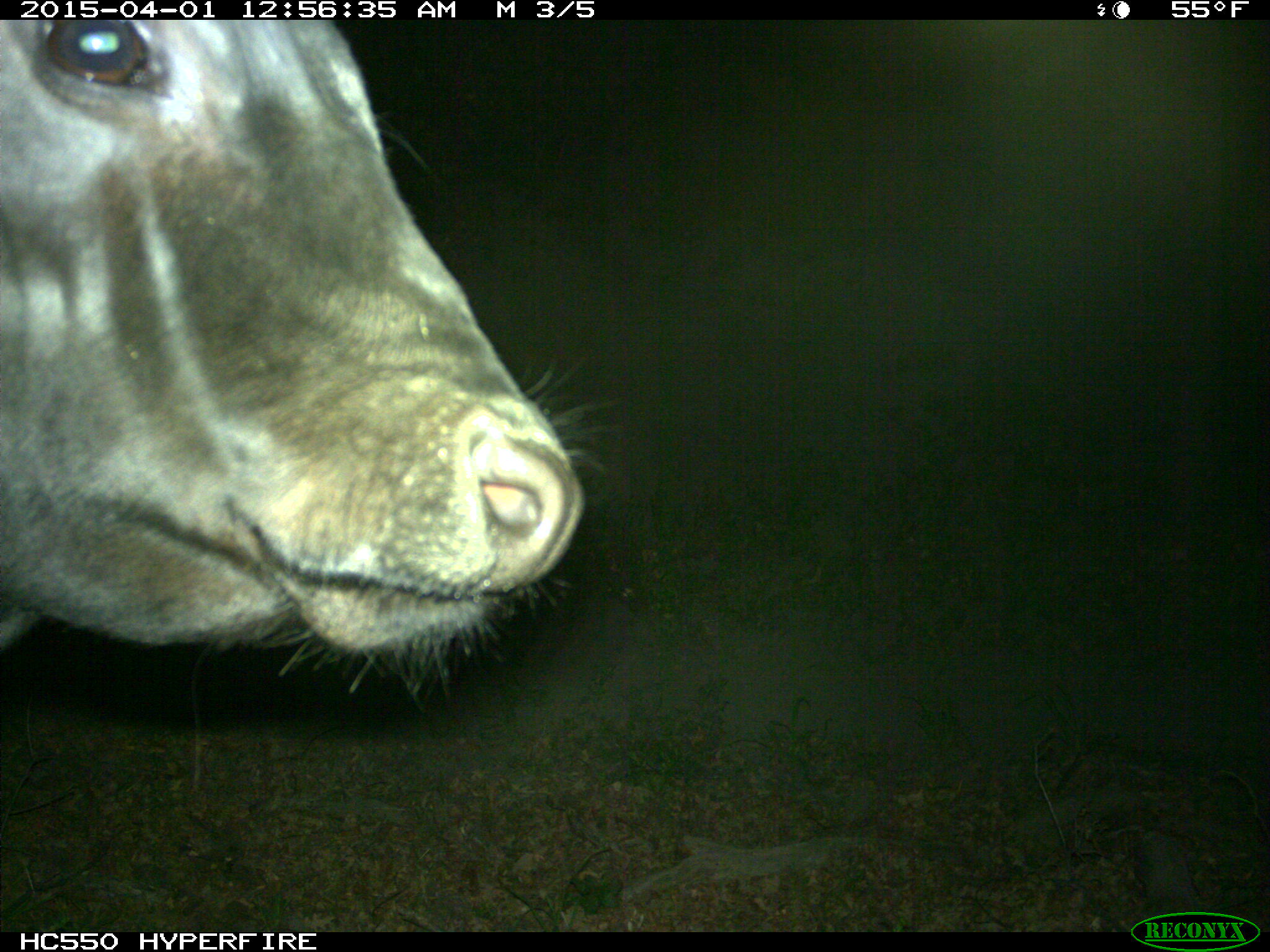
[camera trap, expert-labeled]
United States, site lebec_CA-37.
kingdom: Animalia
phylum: Chordata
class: Mammalia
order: Artiodactyla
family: Bovidae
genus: Bos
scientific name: Bos taurus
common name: domestic cow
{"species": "Bos taurus (domestic cow)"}